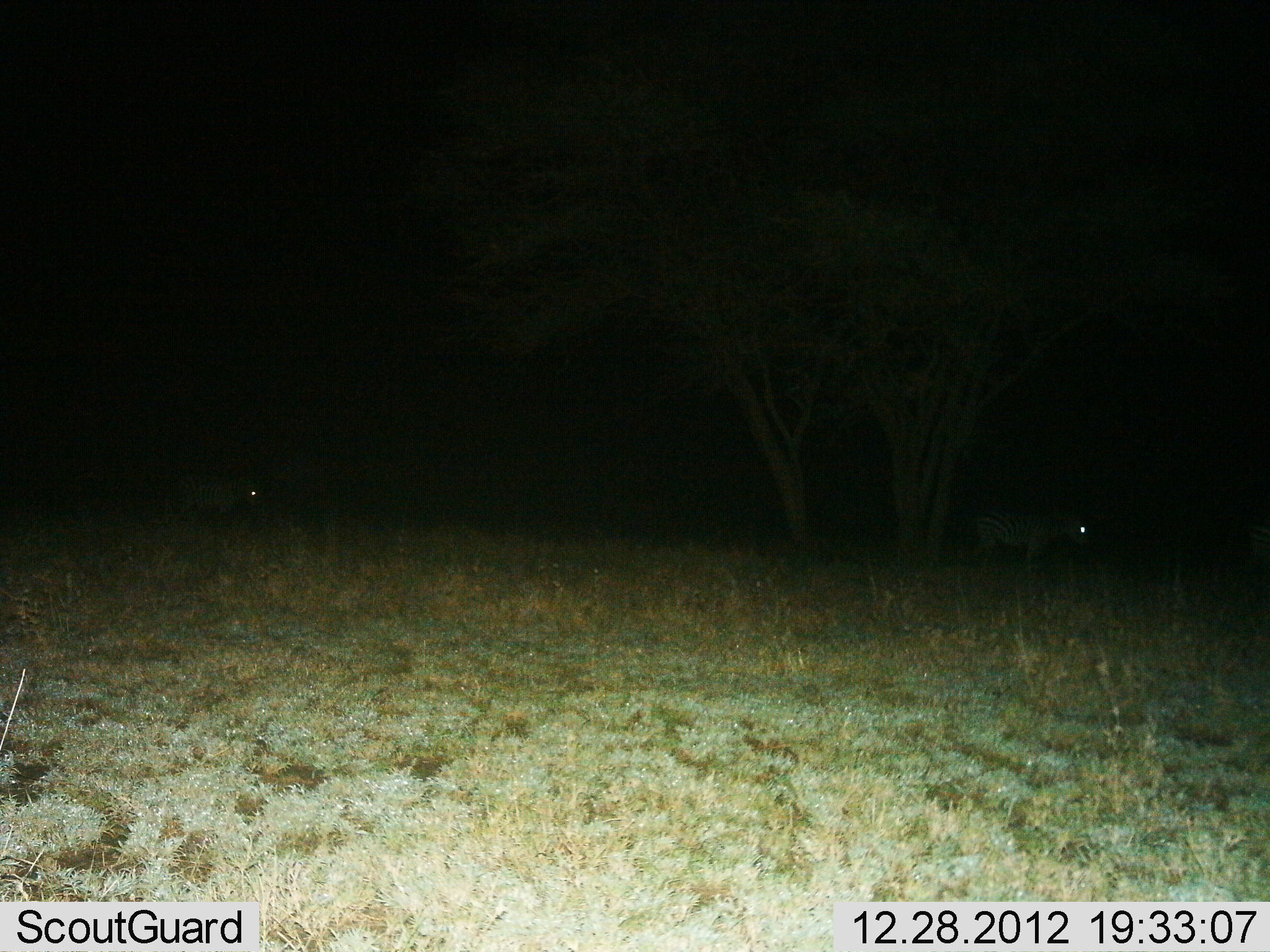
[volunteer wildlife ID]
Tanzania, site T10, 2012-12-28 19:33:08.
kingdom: Animalia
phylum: Chordata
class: Mammalia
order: Perissodactyla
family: Equidae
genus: Equus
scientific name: Equus quagga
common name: plains zebra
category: zebra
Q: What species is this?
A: Zebra (plains zebra) (Equus quagga).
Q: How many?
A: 2.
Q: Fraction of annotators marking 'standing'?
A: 100%.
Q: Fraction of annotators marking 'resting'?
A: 0%.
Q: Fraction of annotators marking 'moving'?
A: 12%.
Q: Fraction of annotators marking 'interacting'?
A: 0%.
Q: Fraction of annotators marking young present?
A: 0%.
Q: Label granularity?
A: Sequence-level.